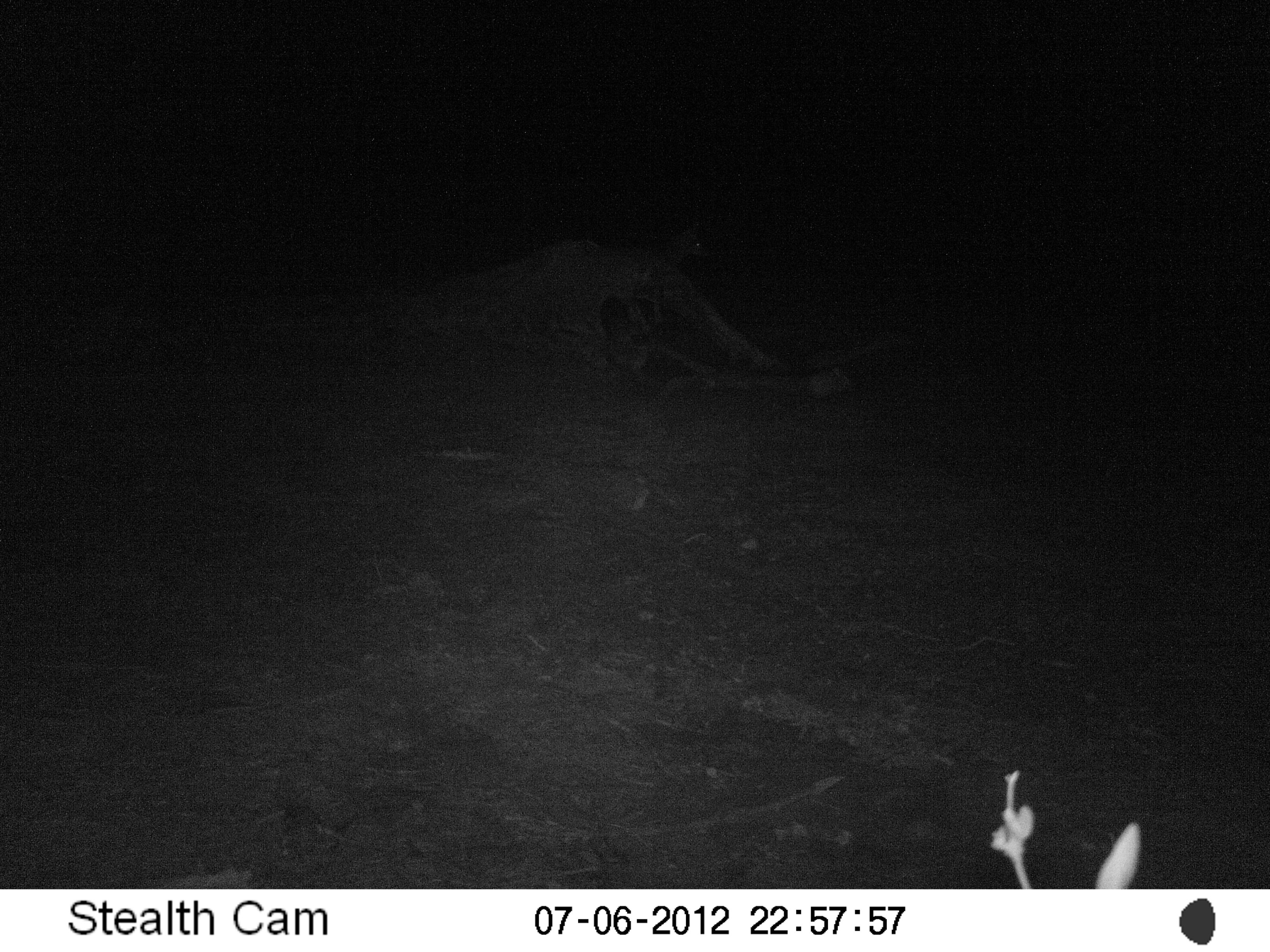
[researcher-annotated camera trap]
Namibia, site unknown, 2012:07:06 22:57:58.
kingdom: Animalia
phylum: Chordata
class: Mammalia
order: Carnivora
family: Canidae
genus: Lupulella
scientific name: Lupulella mesomelas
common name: black-backed jackal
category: canis mesomelas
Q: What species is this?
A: Canis mesomelas (black-backed jackal) (Lupulella mesomelas).